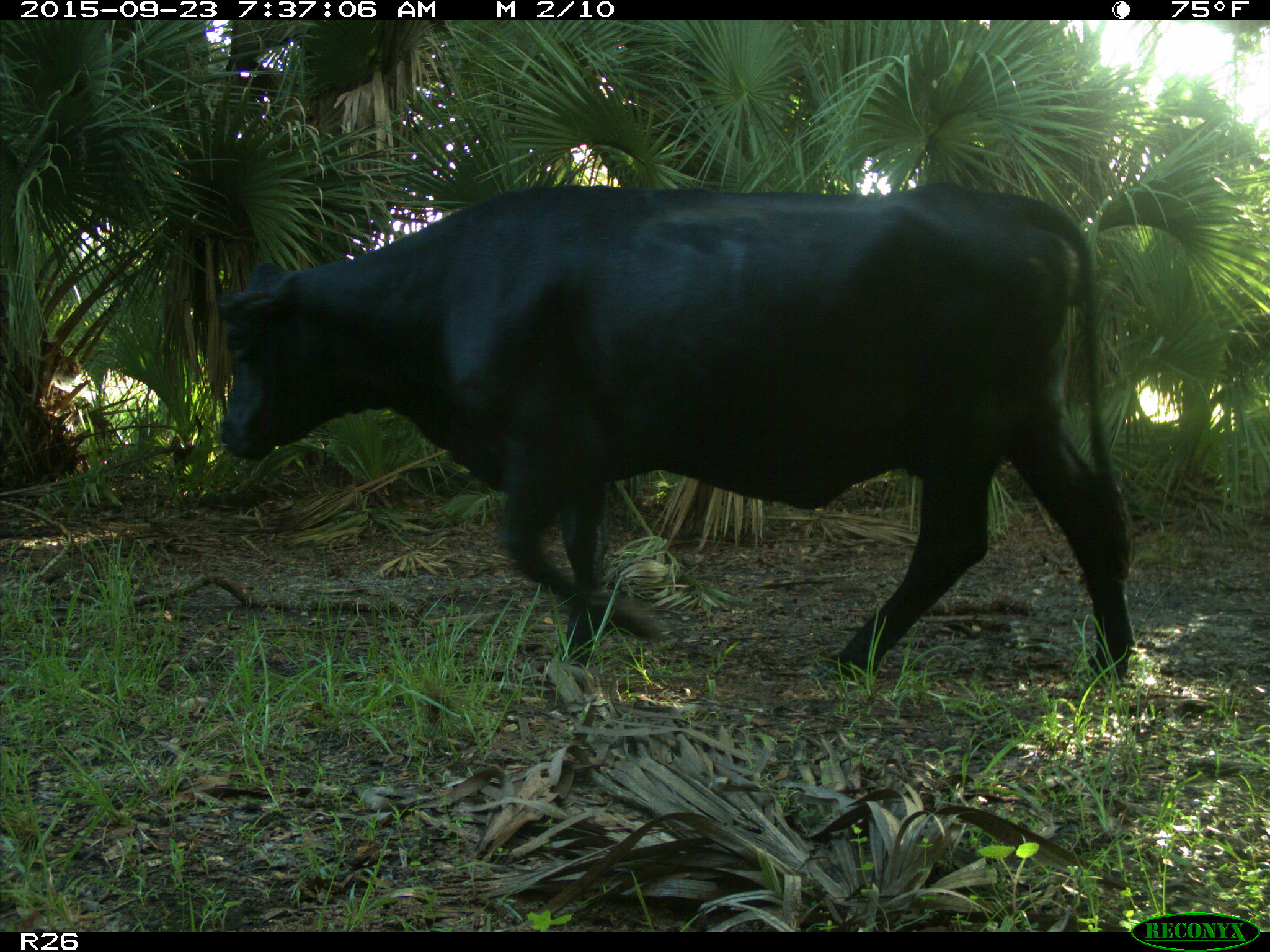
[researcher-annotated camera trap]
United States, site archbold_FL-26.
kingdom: Animalia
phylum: Chordata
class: Mammalia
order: Artiodactyla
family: Bovidae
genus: Bos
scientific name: Bos taurus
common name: domestic cow